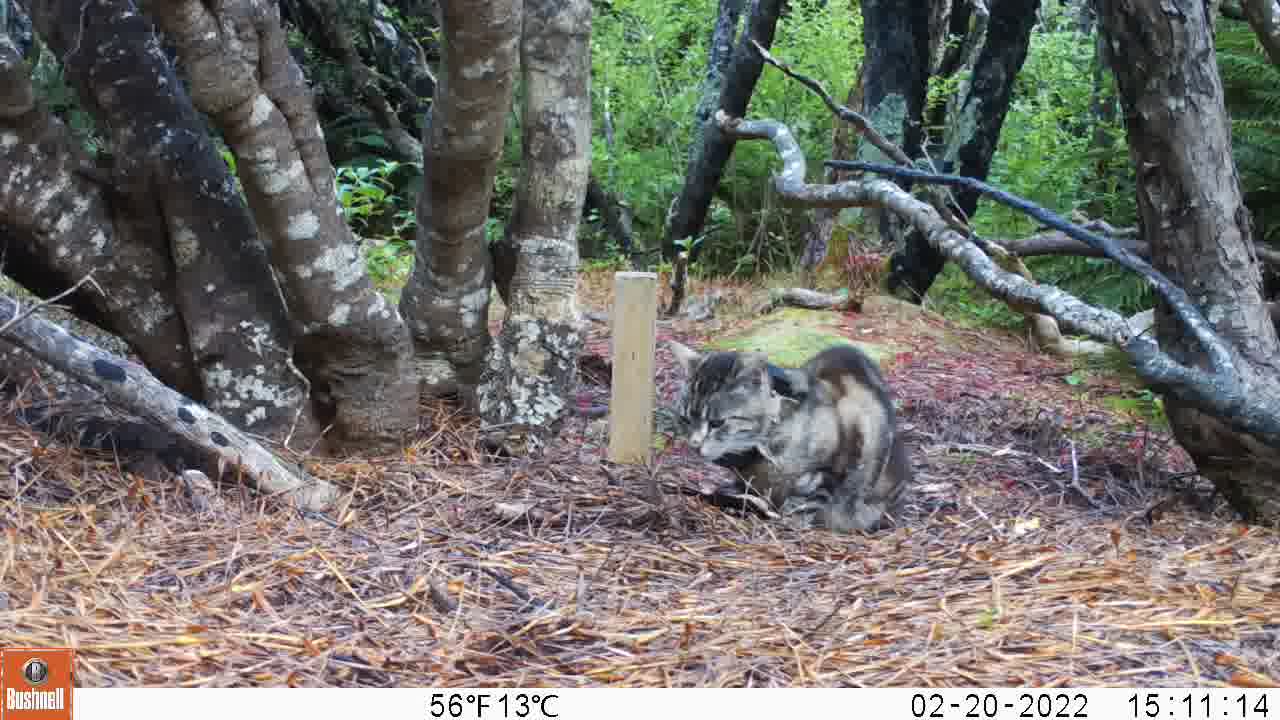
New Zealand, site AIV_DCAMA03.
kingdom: Animalia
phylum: Chordata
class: Mammalia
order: Carnivora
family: Felidae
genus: Felis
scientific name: Felis catus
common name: domestic cat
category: cat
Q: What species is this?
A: Cat (domestic cat) (Felis catus).